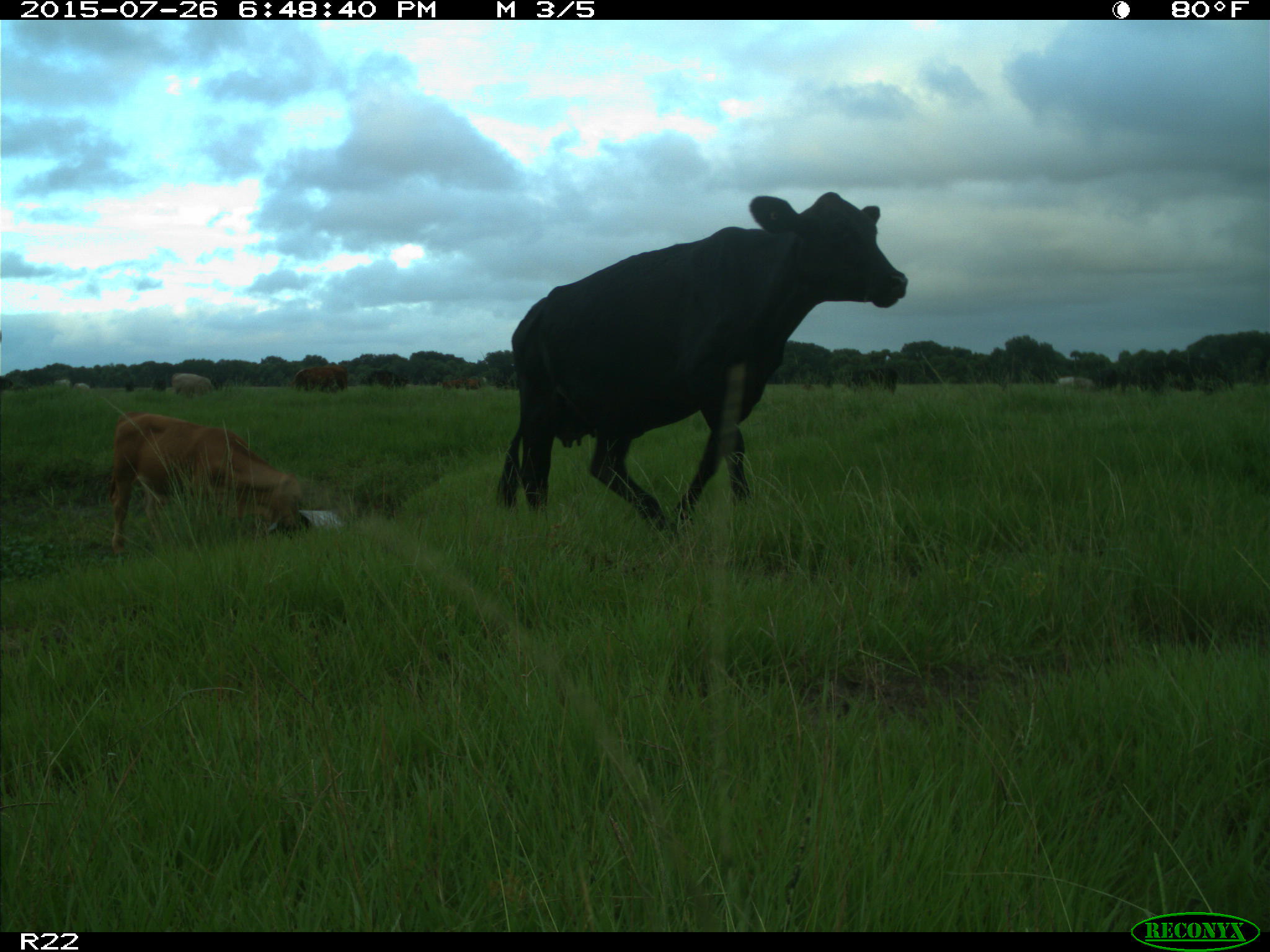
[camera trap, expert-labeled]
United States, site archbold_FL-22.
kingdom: Animalia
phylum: Chordata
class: Mammalia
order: Artiodactyla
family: Bovidae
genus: Bos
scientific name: Bos taurus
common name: domestic cow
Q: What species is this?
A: Bos taurus (domestic cow).